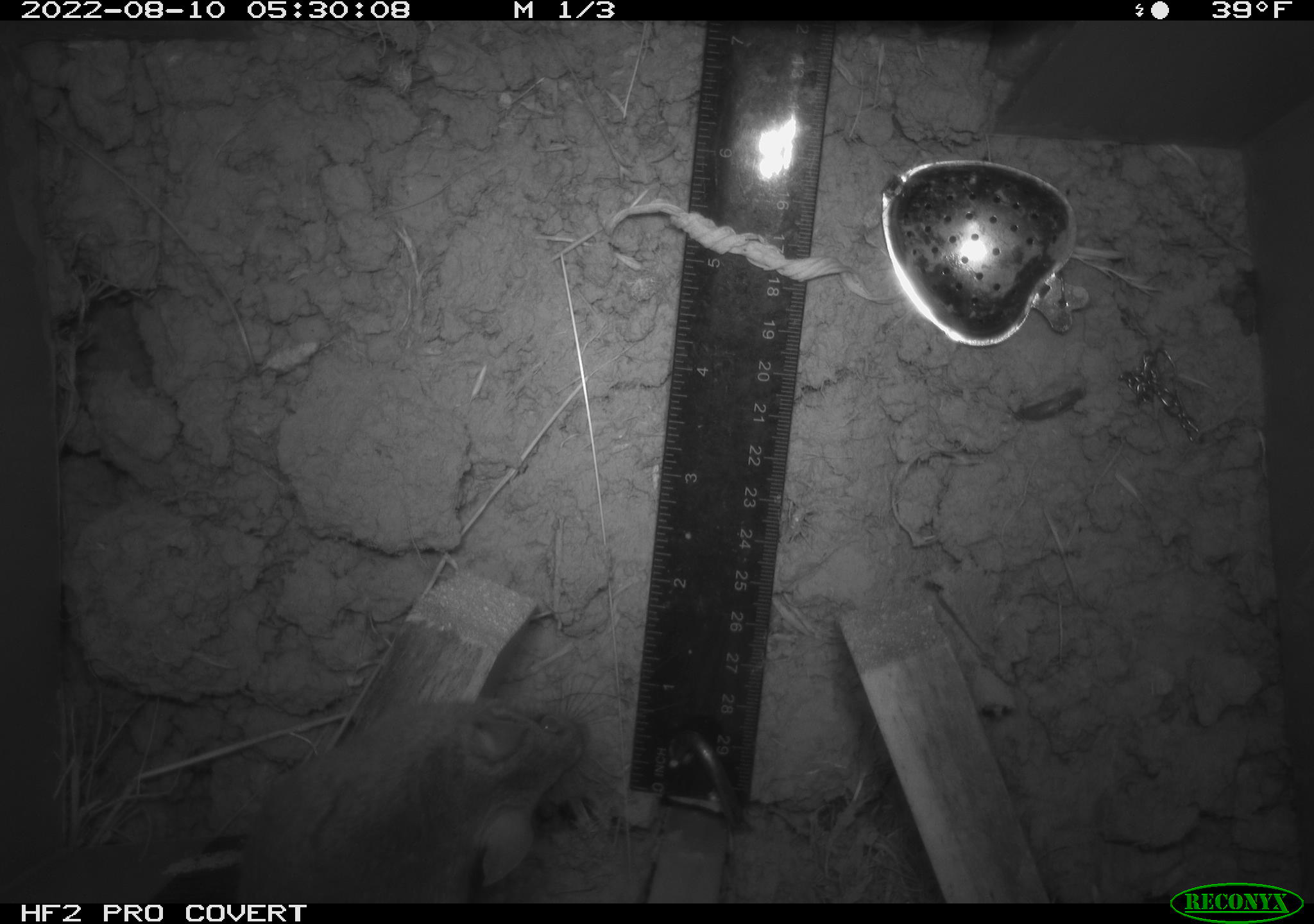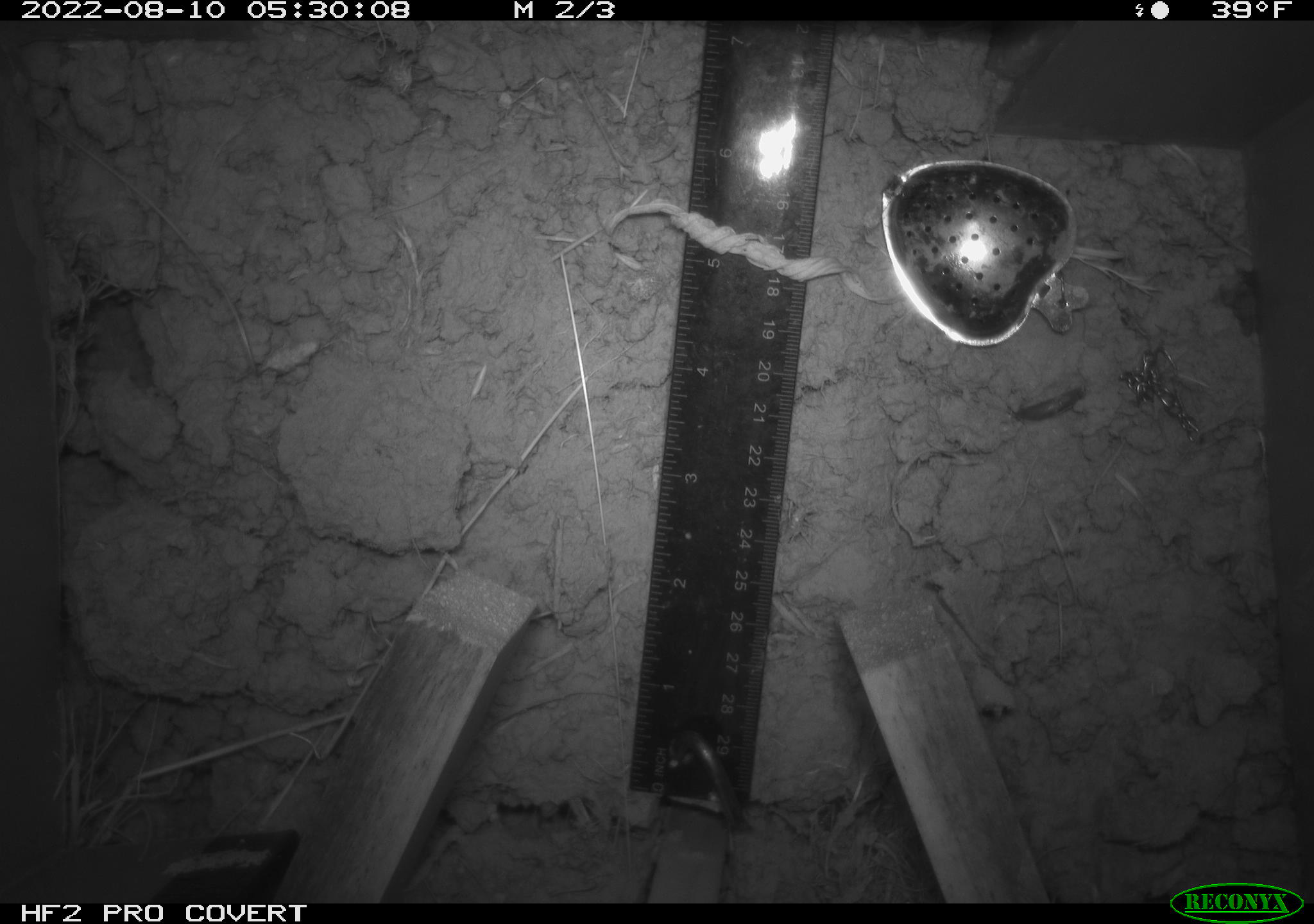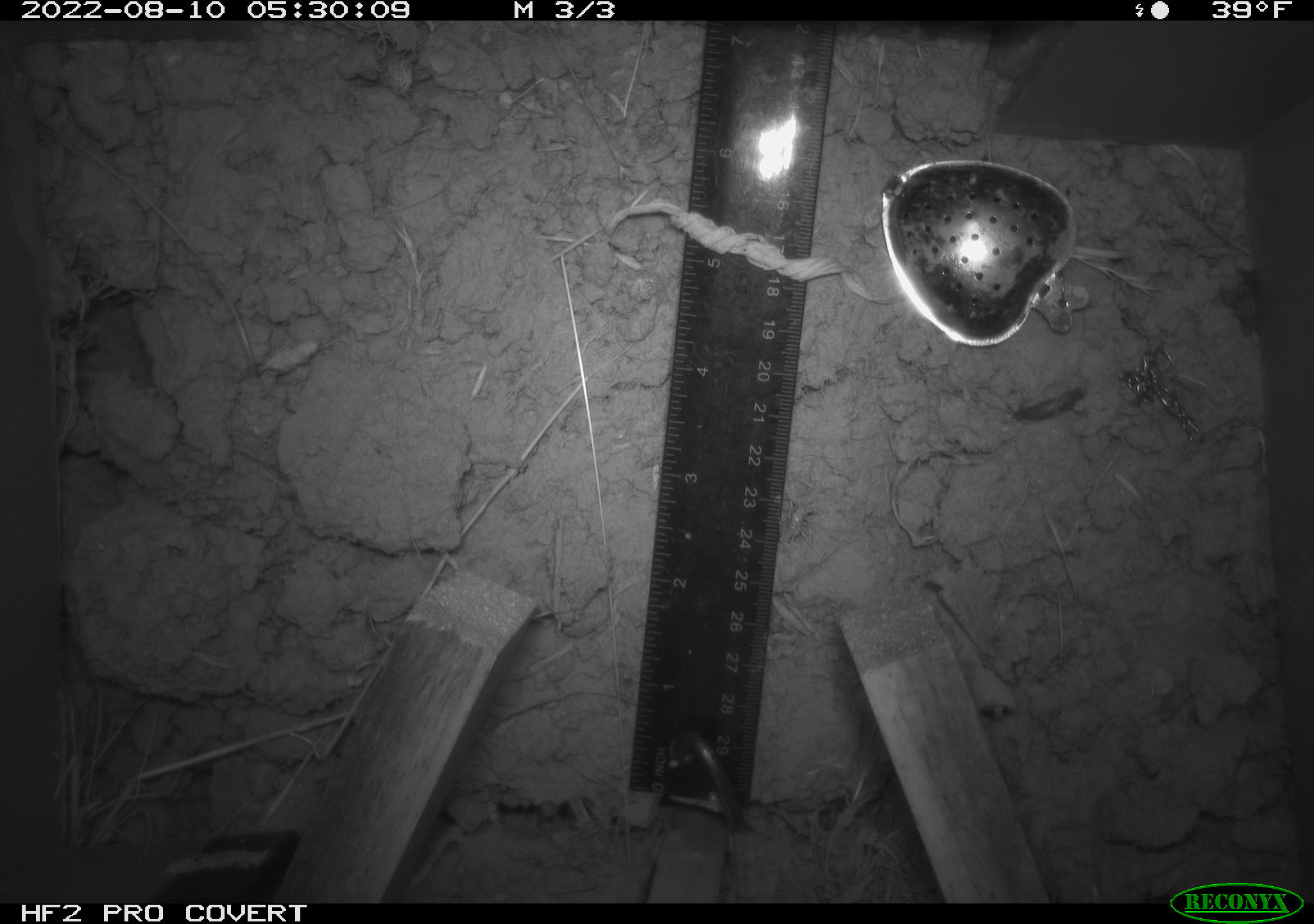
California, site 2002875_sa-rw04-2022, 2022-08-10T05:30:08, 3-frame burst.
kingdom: Animalia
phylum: Chordata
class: Mammalia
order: Rodentia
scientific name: Rodentia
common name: mouse species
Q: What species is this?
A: Mouse species (Rodentia).